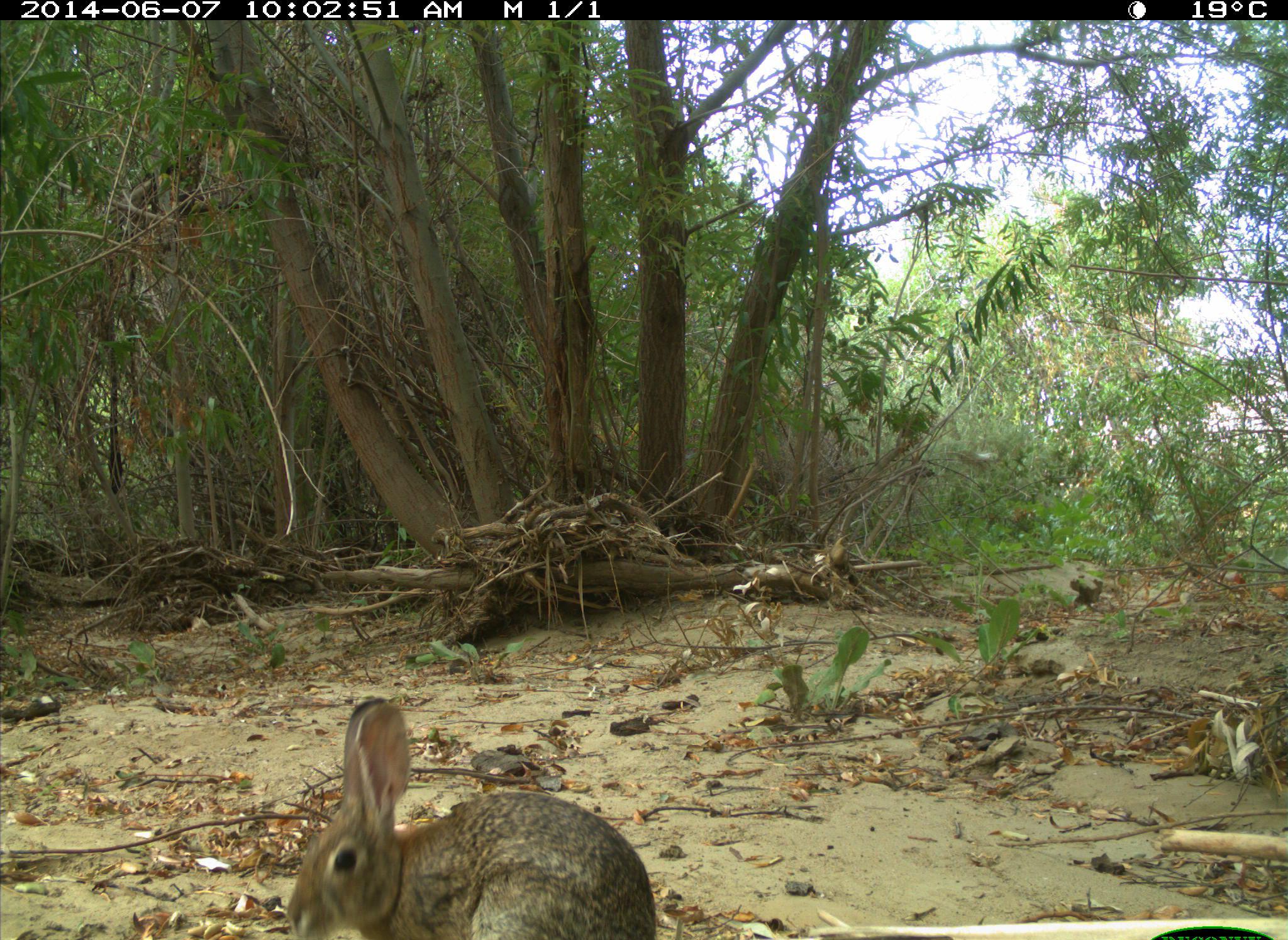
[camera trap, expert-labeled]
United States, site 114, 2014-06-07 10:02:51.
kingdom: Animalia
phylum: Chordata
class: Mammalia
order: Lagomorpha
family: Leporidae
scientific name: Leporidae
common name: rabbits and hares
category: rabbit